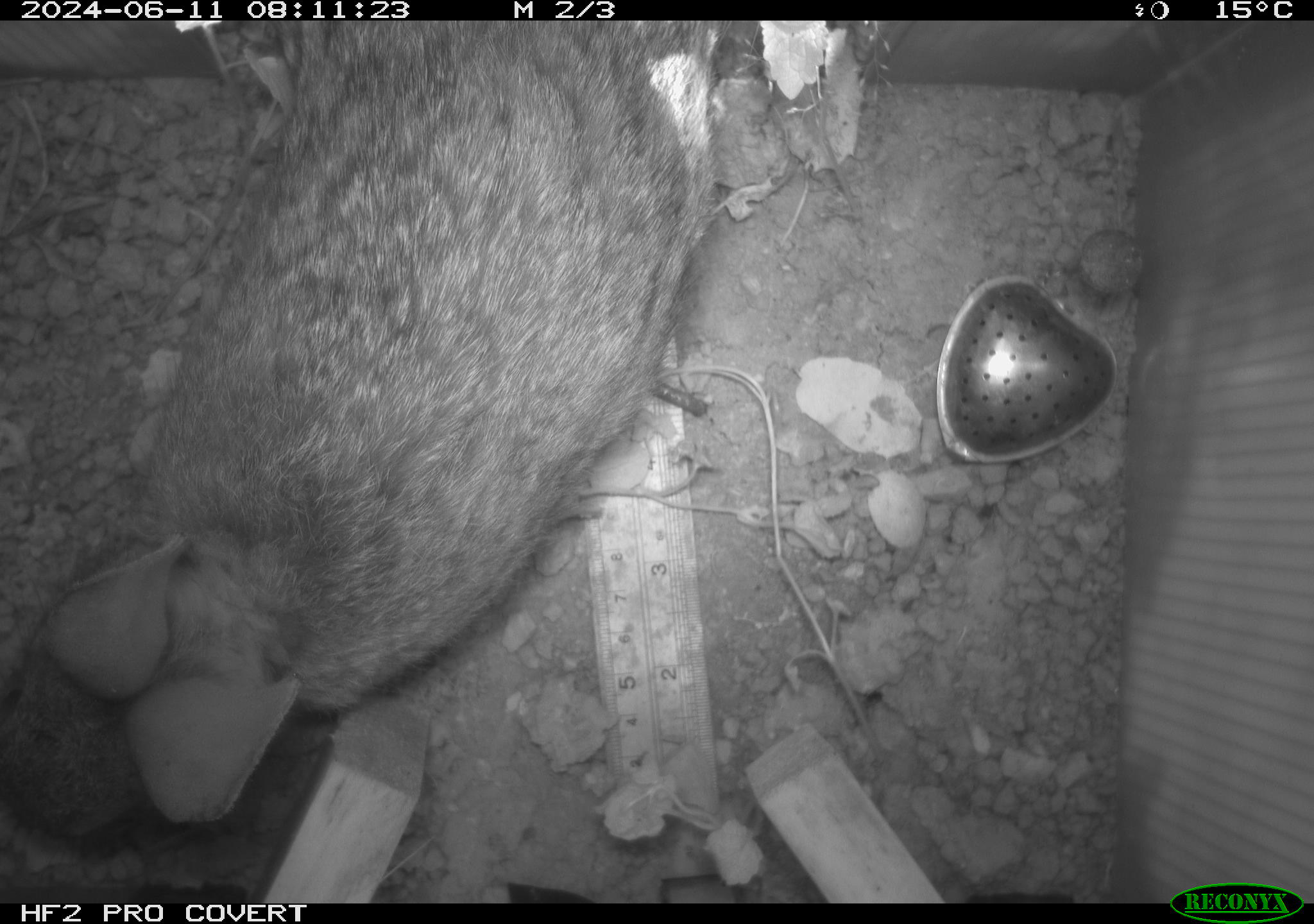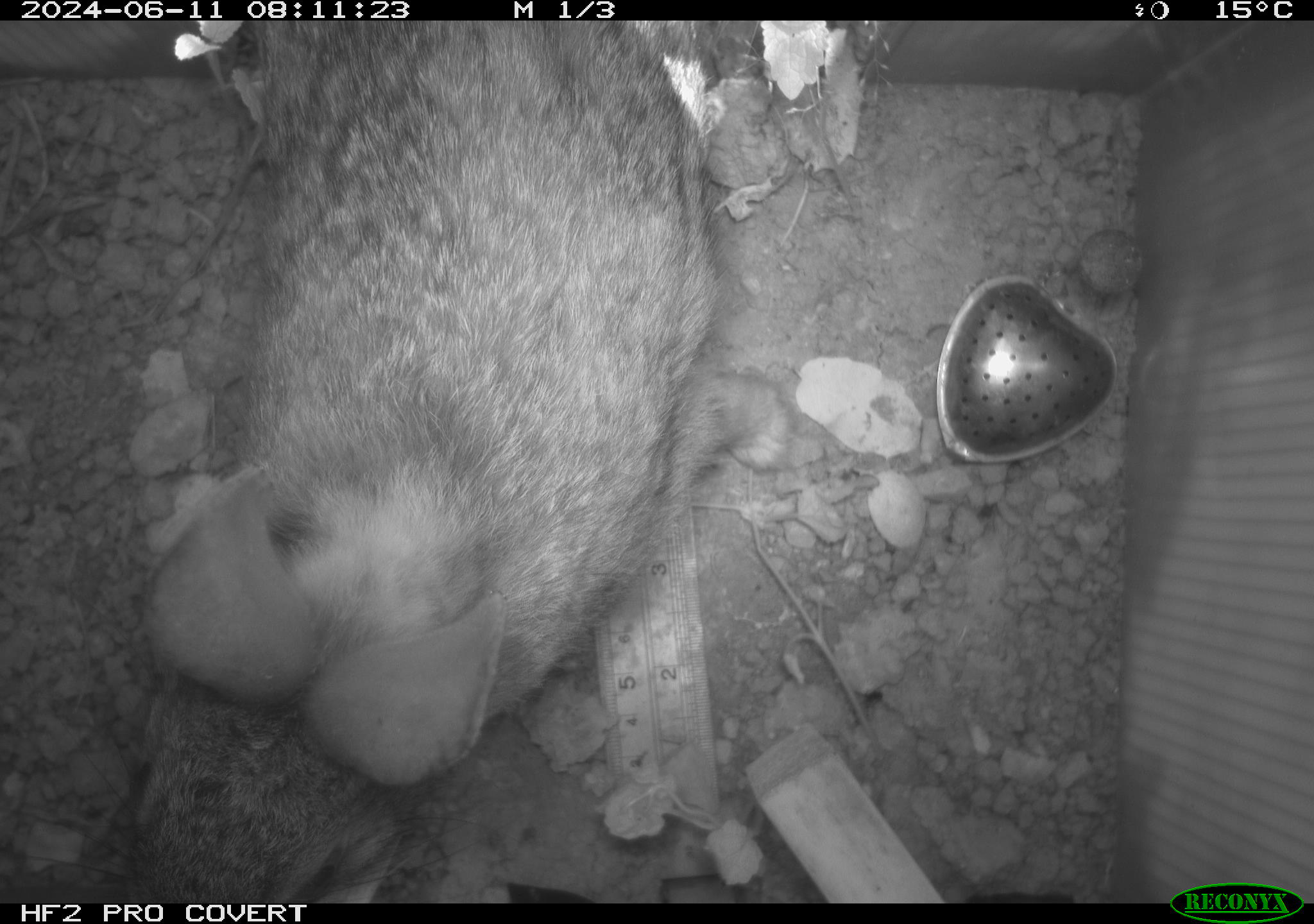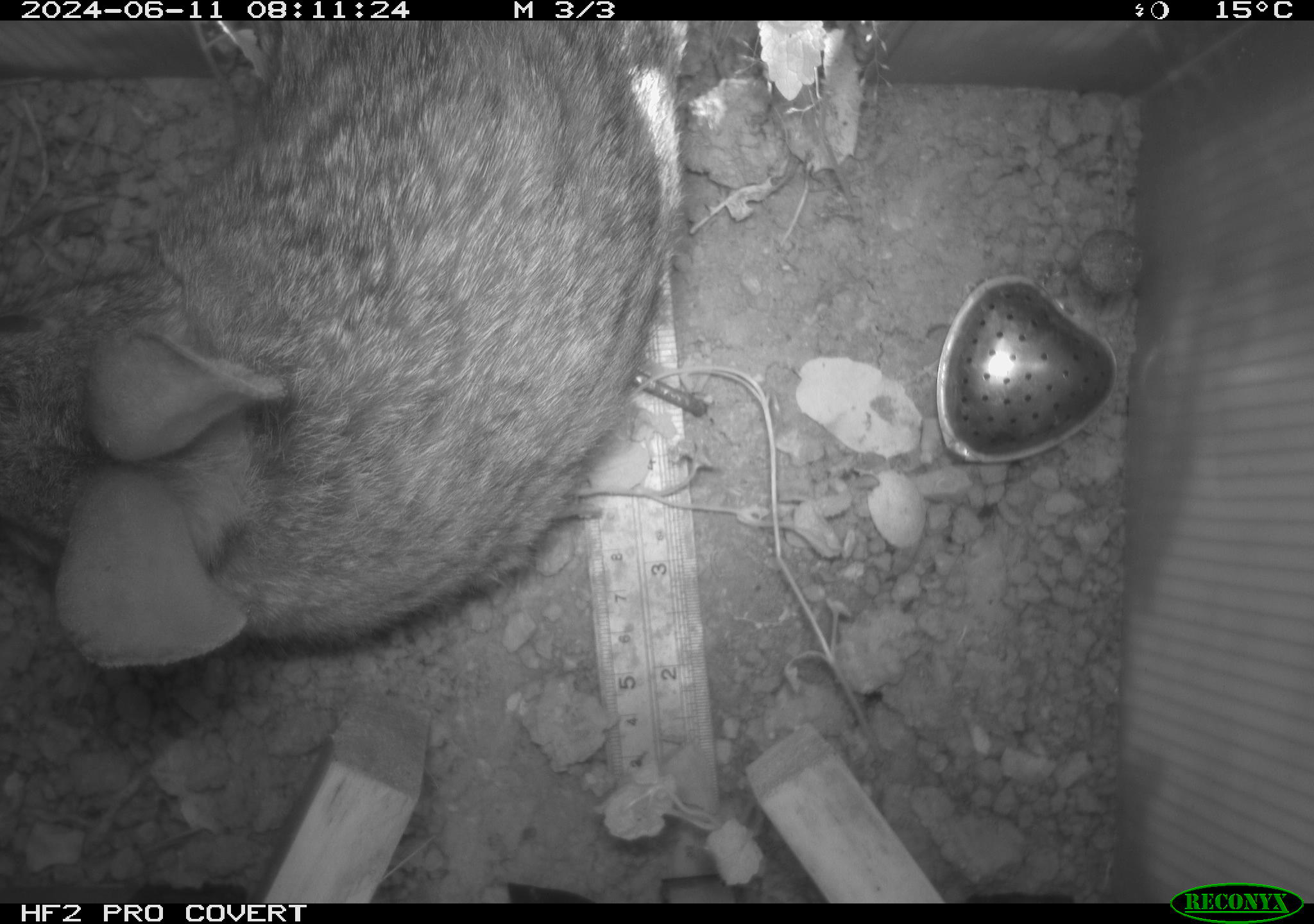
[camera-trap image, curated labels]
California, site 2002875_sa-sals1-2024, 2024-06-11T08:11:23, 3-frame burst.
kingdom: Animalia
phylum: Chordata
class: Mammalia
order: Lagomorpha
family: Leporidae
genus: Sylvilagus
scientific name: Sylvilagus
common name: cottontail rabbits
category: sylvilagus species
Sylvilagus species (cottontail rabbits) (Sylvilagus).